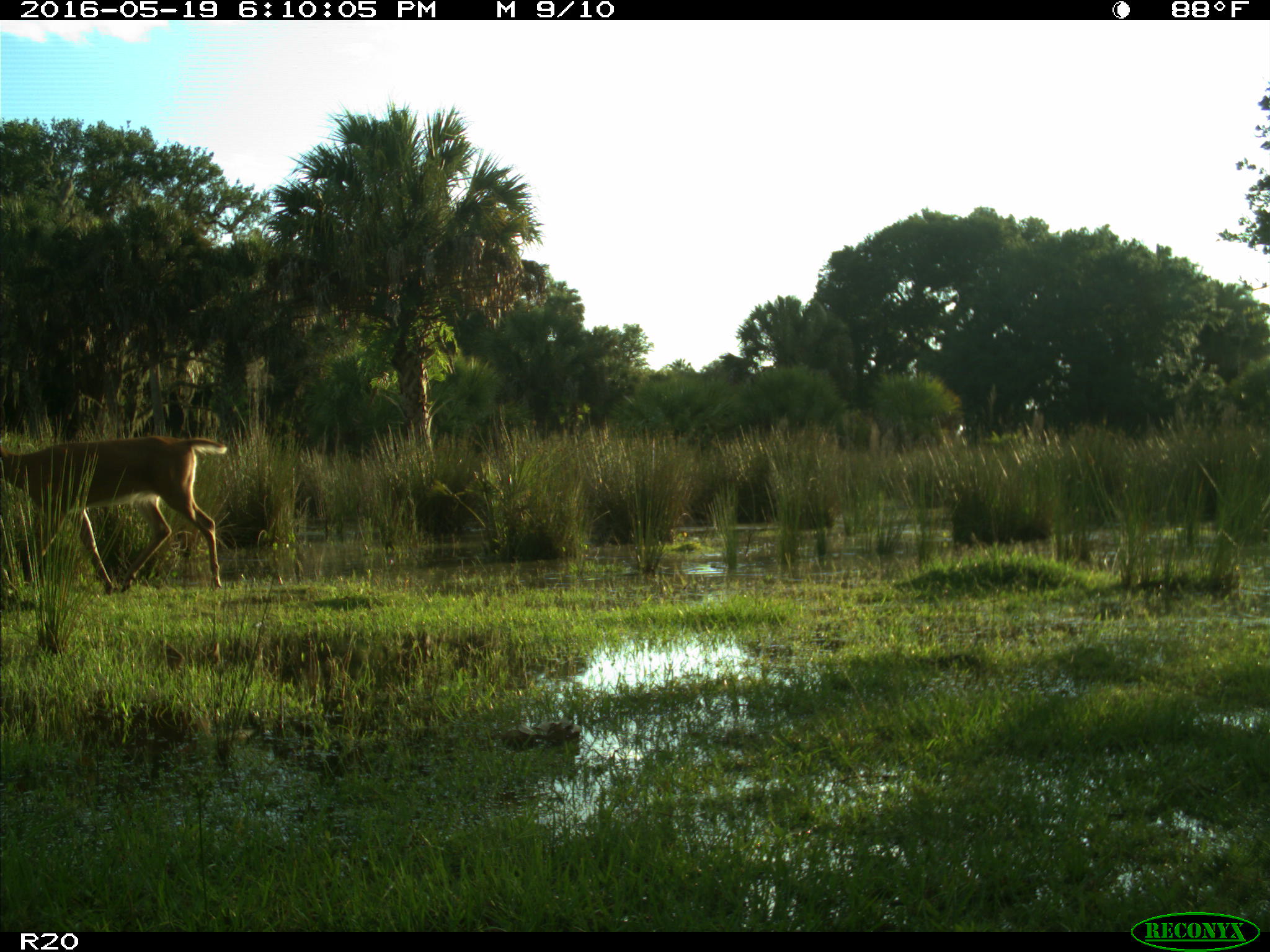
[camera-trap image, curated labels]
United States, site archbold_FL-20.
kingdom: Animalia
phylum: Chordata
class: Mammalia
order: Artiodactyla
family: Cervidae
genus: Odocoileus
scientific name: Odocoileus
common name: deer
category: unidentified deer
Unidentified deer (deer) (Odocoileus).